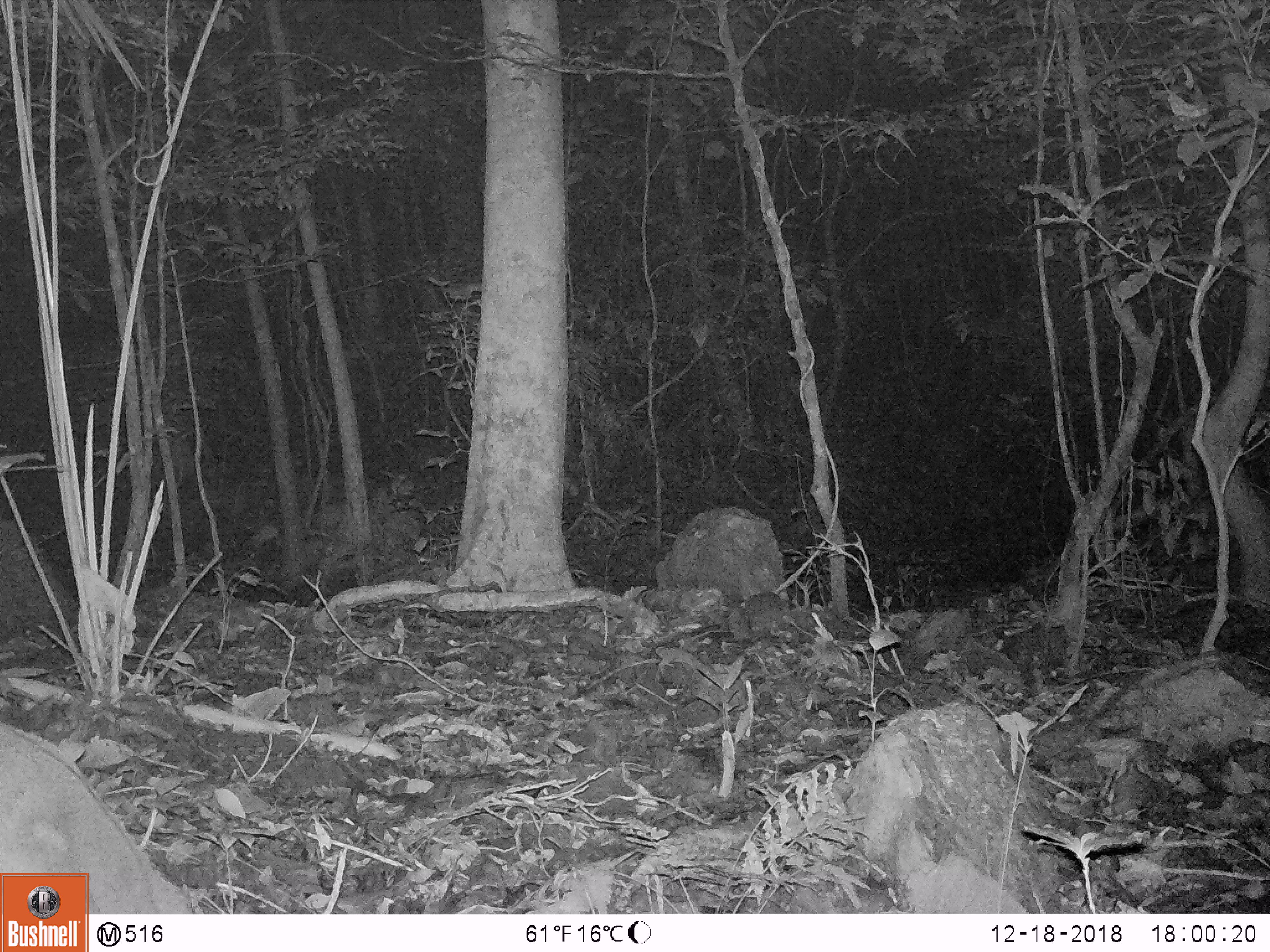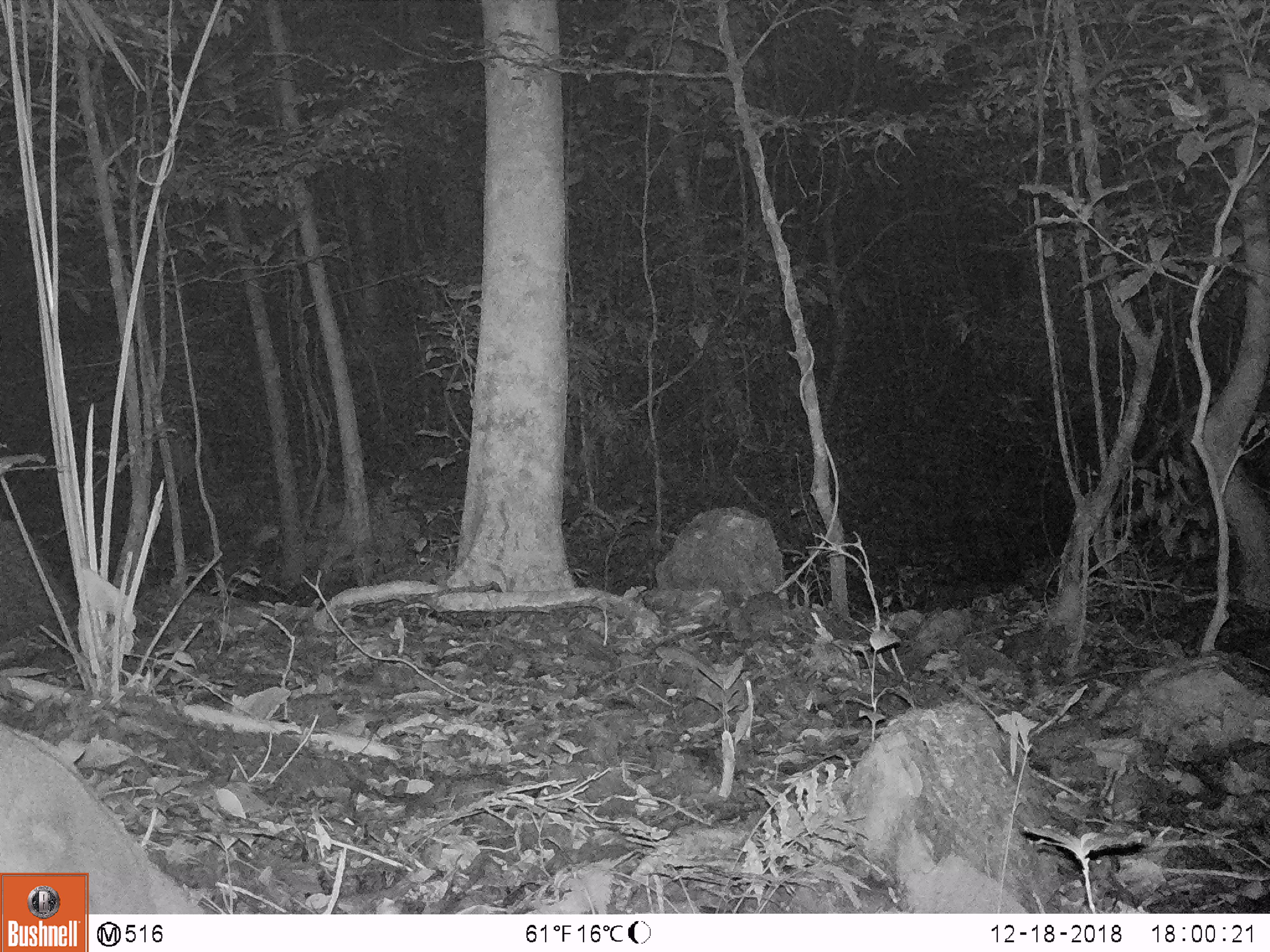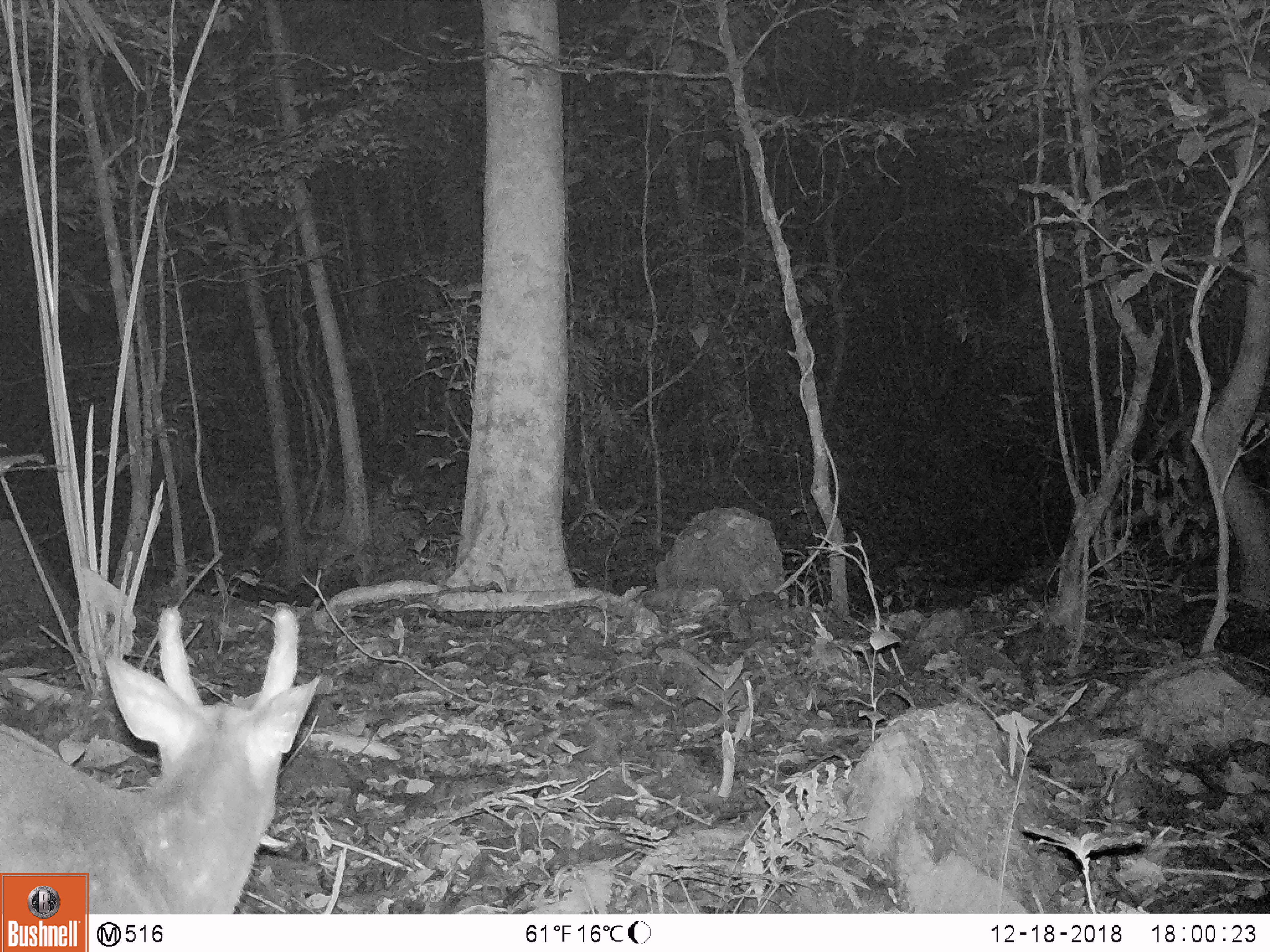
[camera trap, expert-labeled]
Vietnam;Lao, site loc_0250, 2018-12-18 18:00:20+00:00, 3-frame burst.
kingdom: Animalia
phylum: Chordata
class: Mammalia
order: Artiodactyla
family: Cervidae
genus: Muntiacus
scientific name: Muntiacus vuquangensis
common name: large-antlered muntjac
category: large antlered muntjac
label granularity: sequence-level